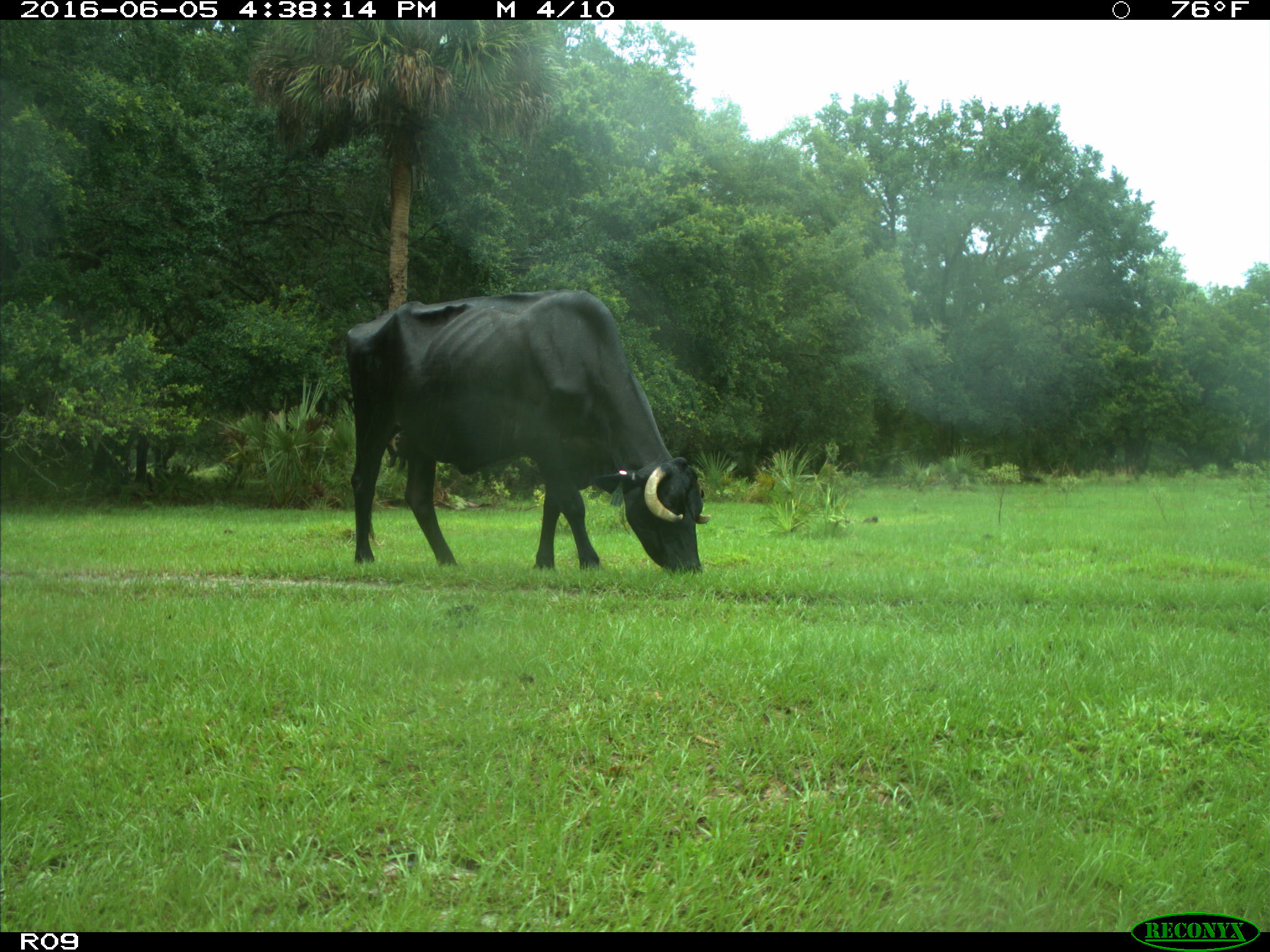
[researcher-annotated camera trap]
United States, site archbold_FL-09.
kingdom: Animalia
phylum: Chordata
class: Mammalia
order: Artiodactyla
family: Bovidae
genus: Bos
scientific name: Bos taurus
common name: domestic cow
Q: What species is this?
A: Bos taurus (domestic cow).